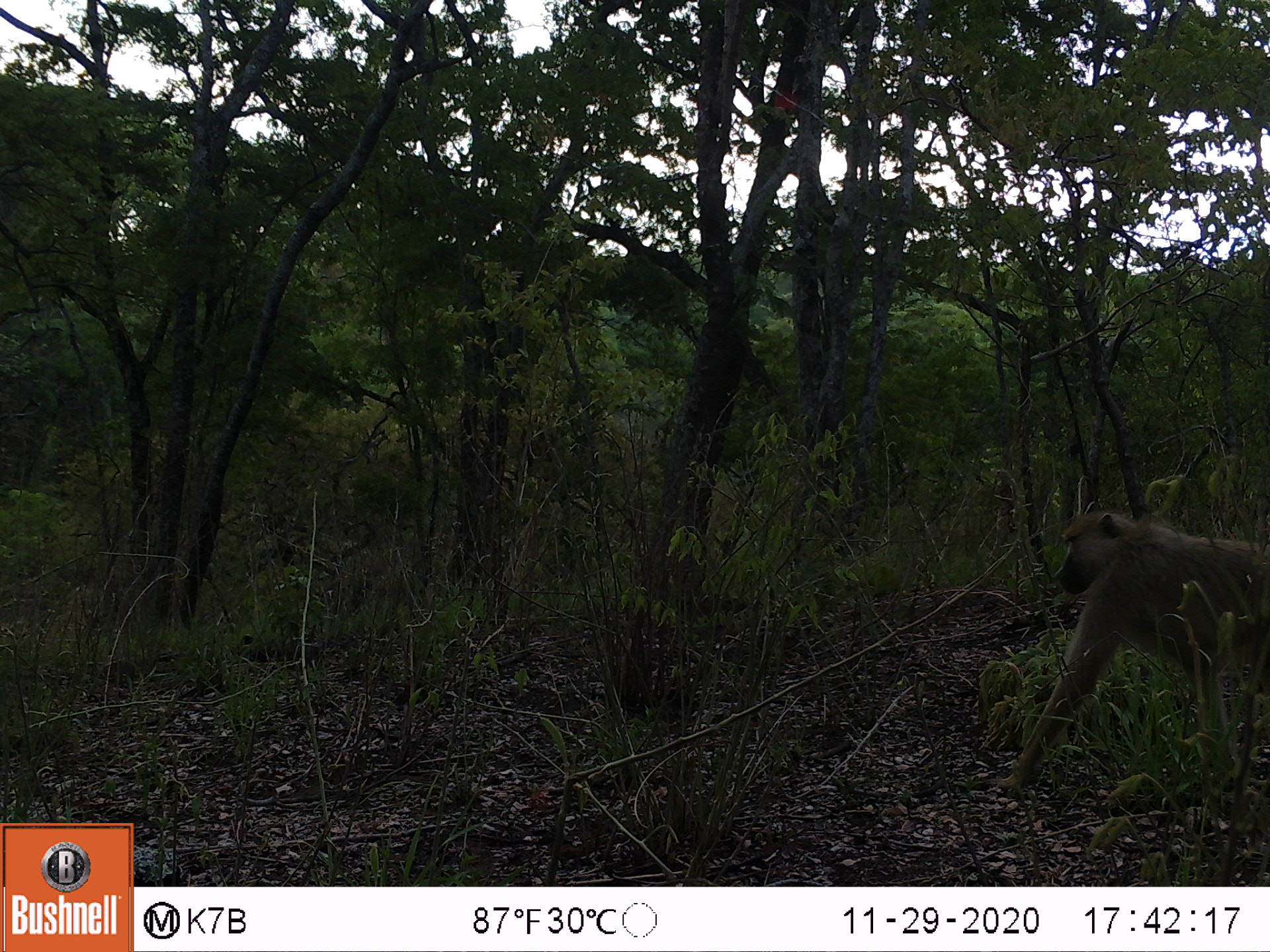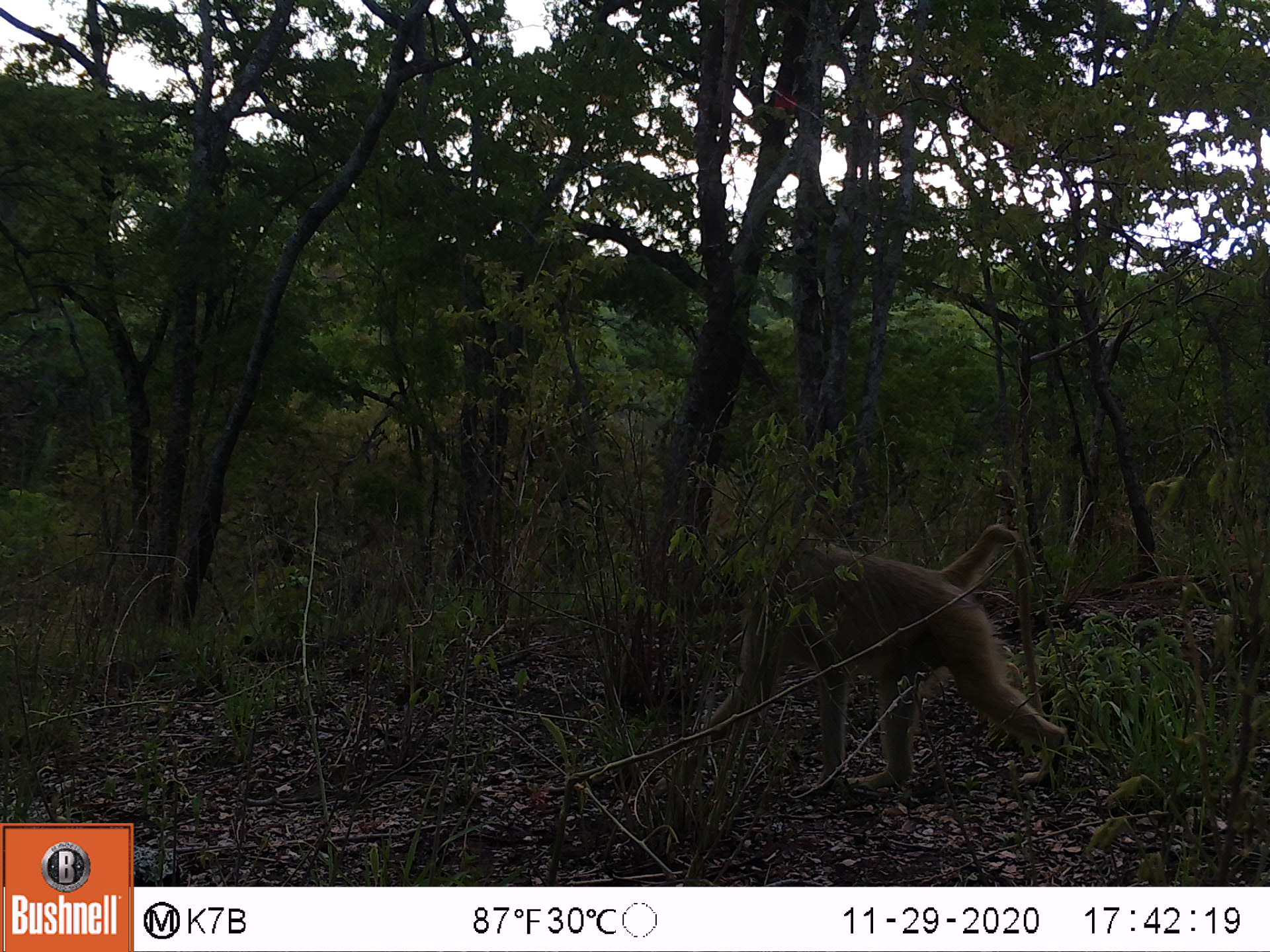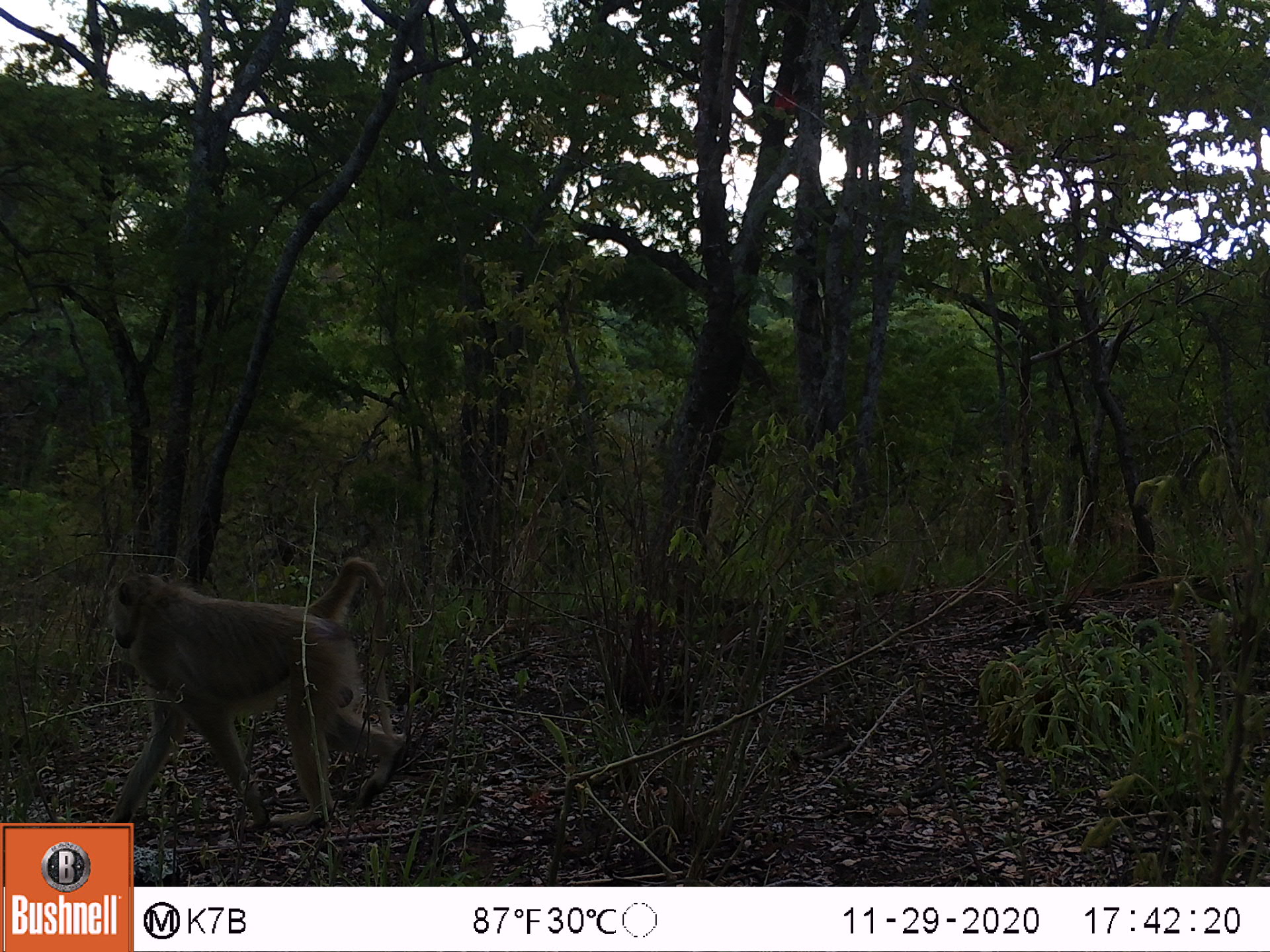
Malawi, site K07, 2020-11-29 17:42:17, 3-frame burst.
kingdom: Animalia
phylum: Chordata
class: Mammalia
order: Primates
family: Cercopithecidae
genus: Papio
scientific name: Papio cynocephalus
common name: yellow baboon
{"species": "yellow baboon (Papio cynocephalus)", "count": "1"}